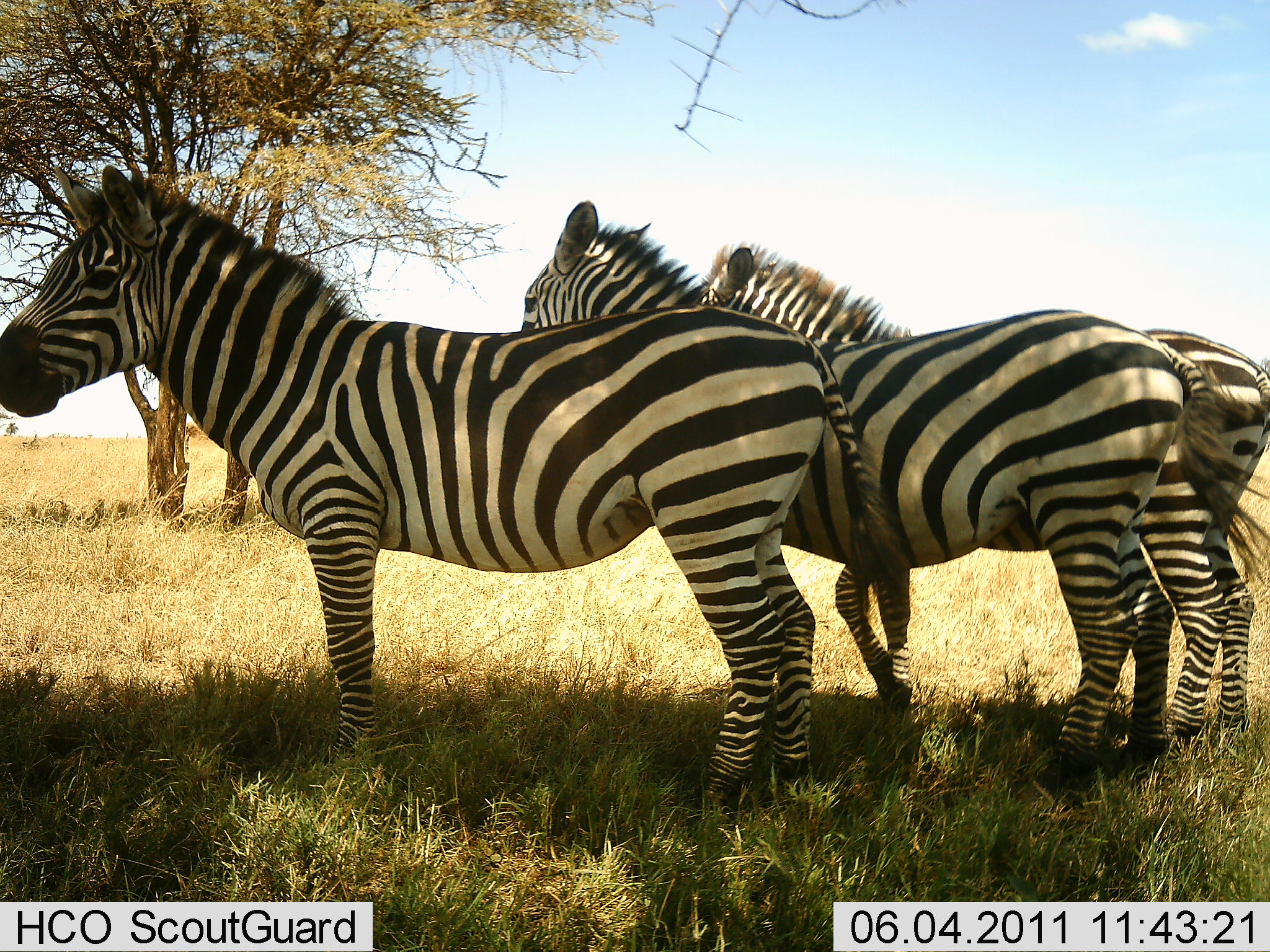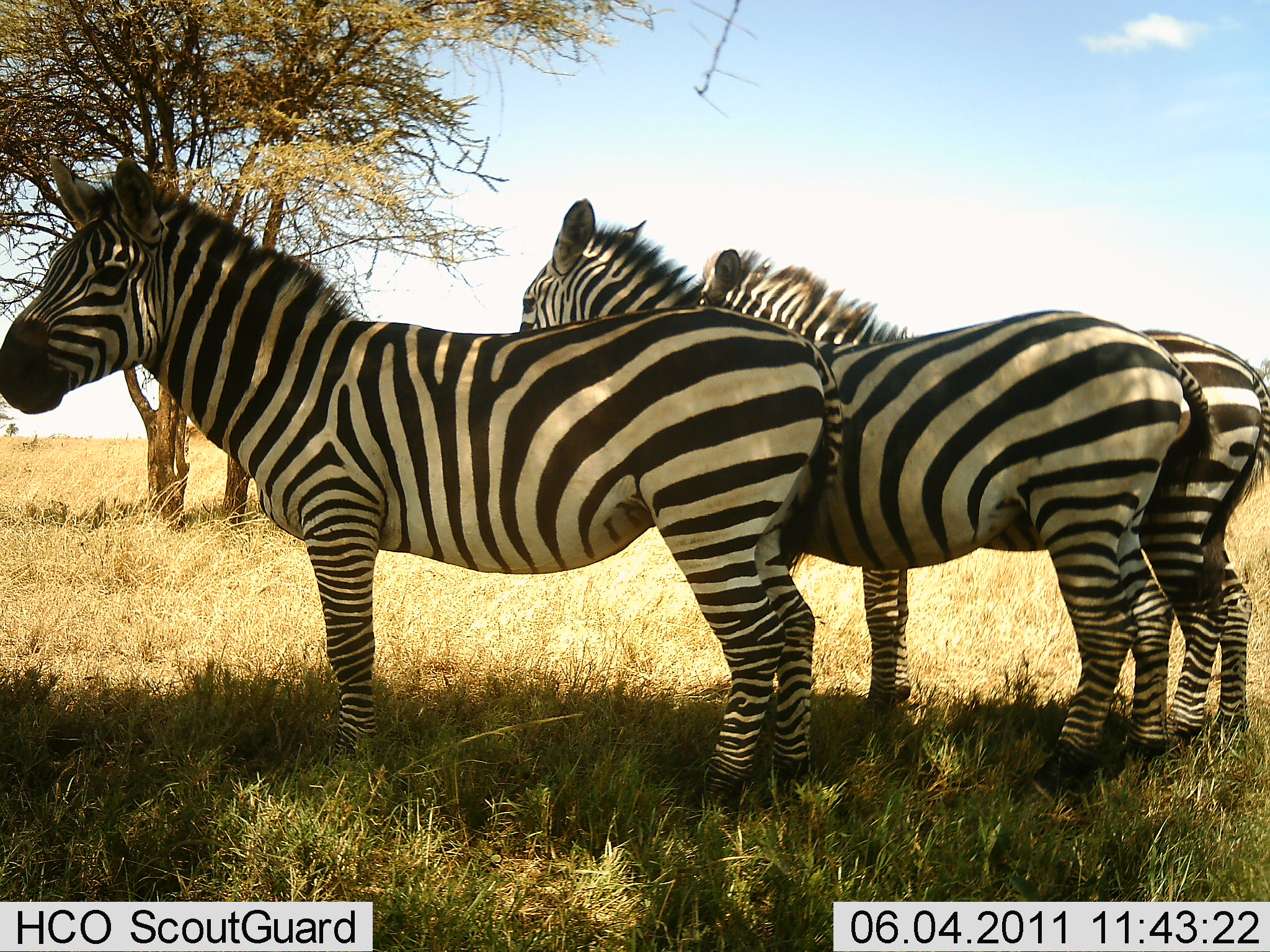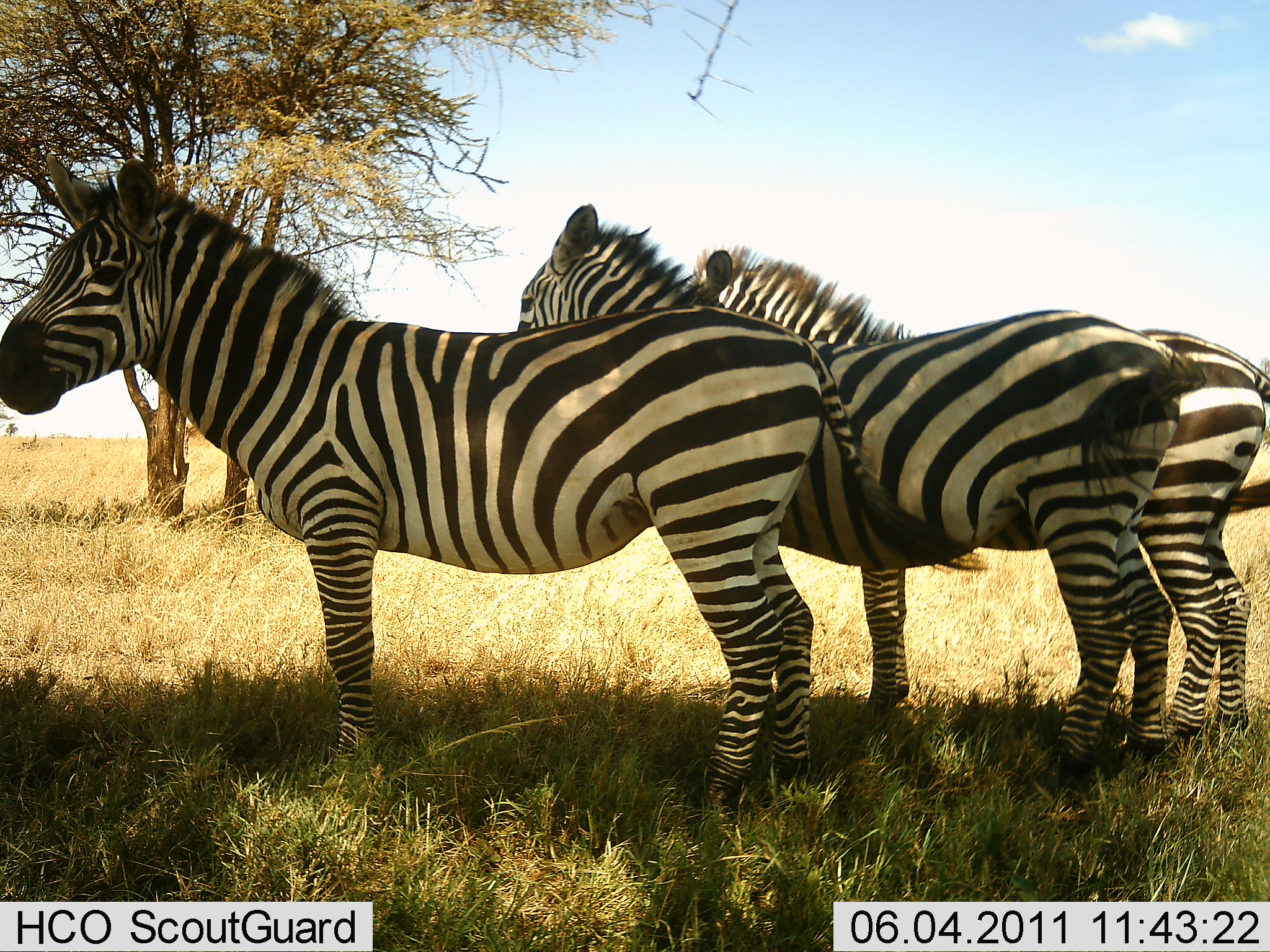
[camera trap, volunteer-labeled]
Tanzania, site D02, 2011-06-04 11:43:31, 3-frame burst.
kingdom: Animalia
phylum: Chordata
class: Mammalia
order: Perissodactyla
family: Equidae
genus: Equus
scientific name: Equus quagga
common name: plains zebra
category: zebra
Zebra (plains zebra) (Equus quagga), count 3. Behavior (volunteer vote fractions): standing 91%, resting 18%, moving 0%, interacting 0%. Young present (vote fraction): 0%. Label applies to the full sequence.